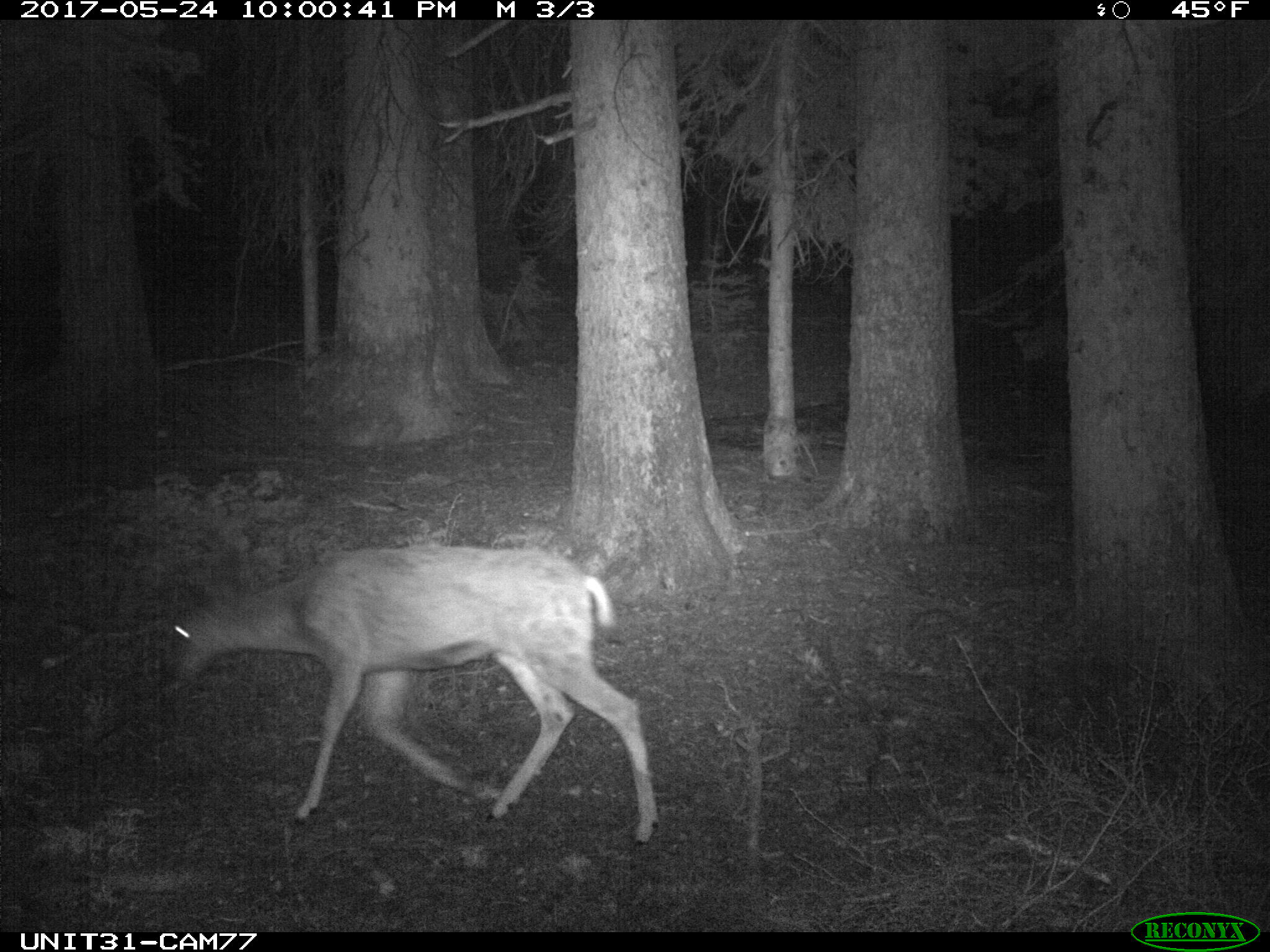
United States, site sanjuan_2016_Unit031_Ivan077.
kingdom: Animalia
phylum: Chordata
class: Mammalia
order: Artiodactyla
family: Cervidae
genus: Odocoileus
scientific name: Odocoileus hemionus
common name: mule deer